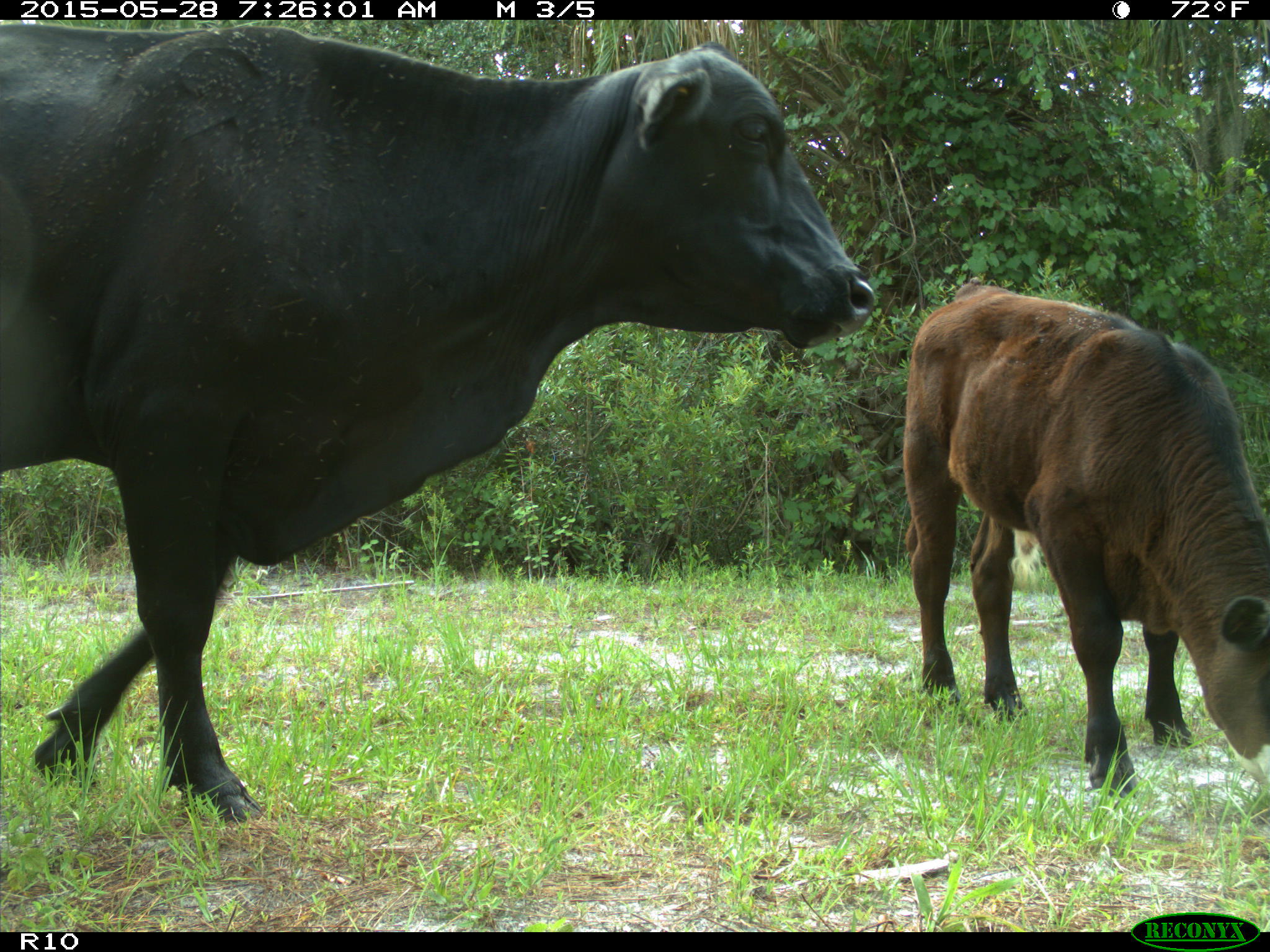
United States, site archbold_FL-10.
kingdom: Animalia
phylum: Chordata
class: Mammalia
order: Artiodactyla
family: Bovidae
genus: Bos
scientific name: Bos taurus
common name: domestic cow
Bos taurus (domestic cow).